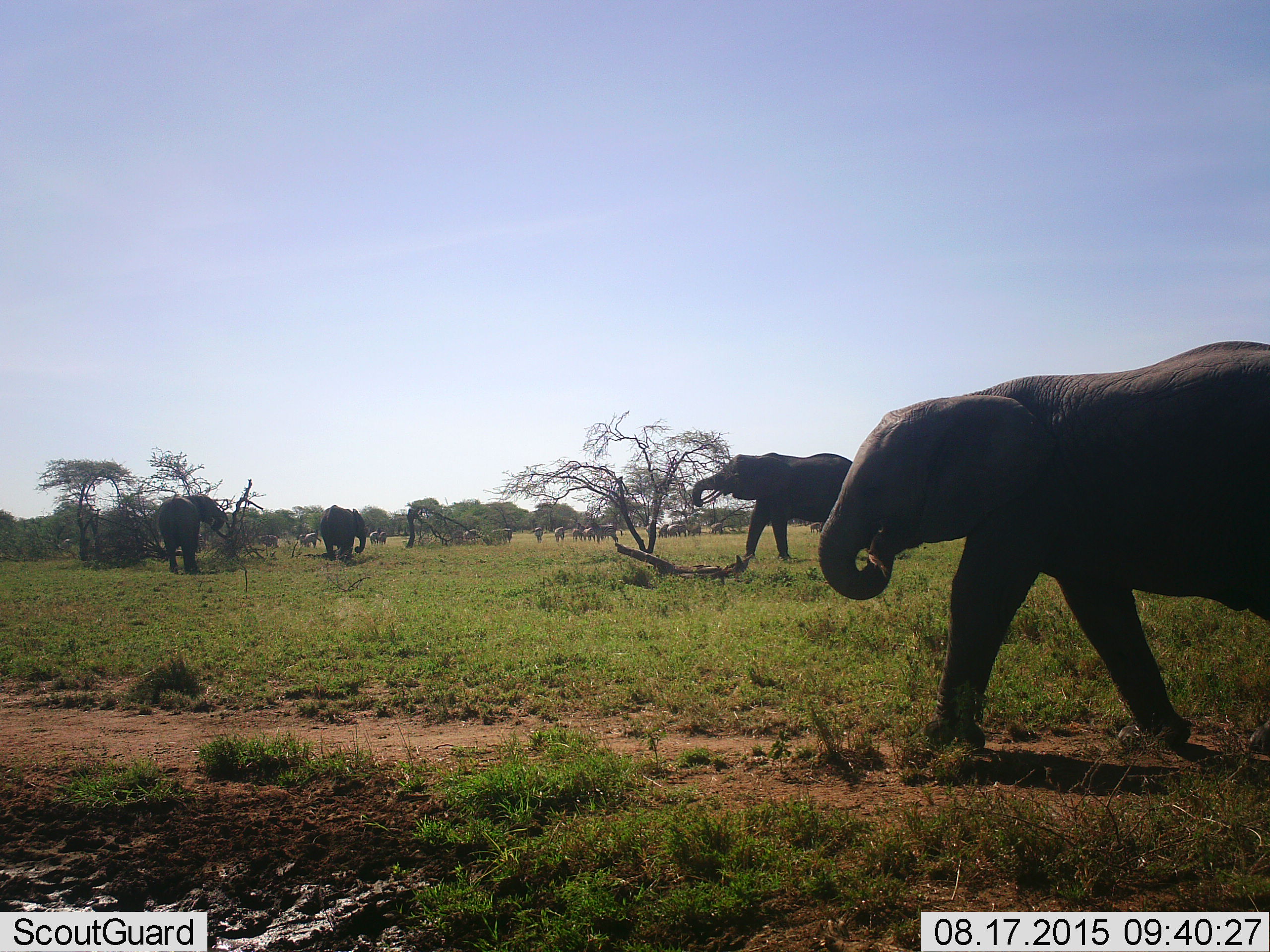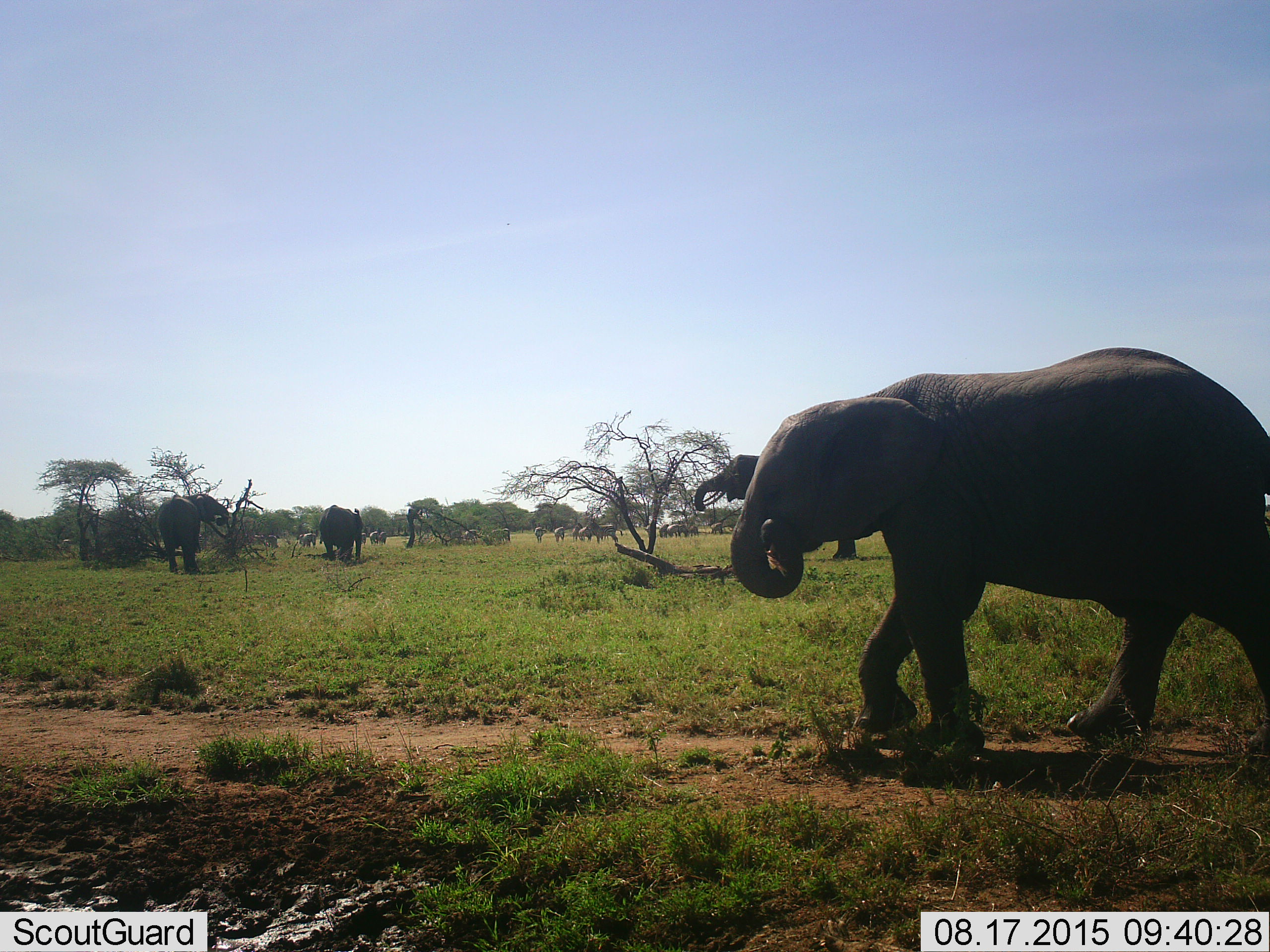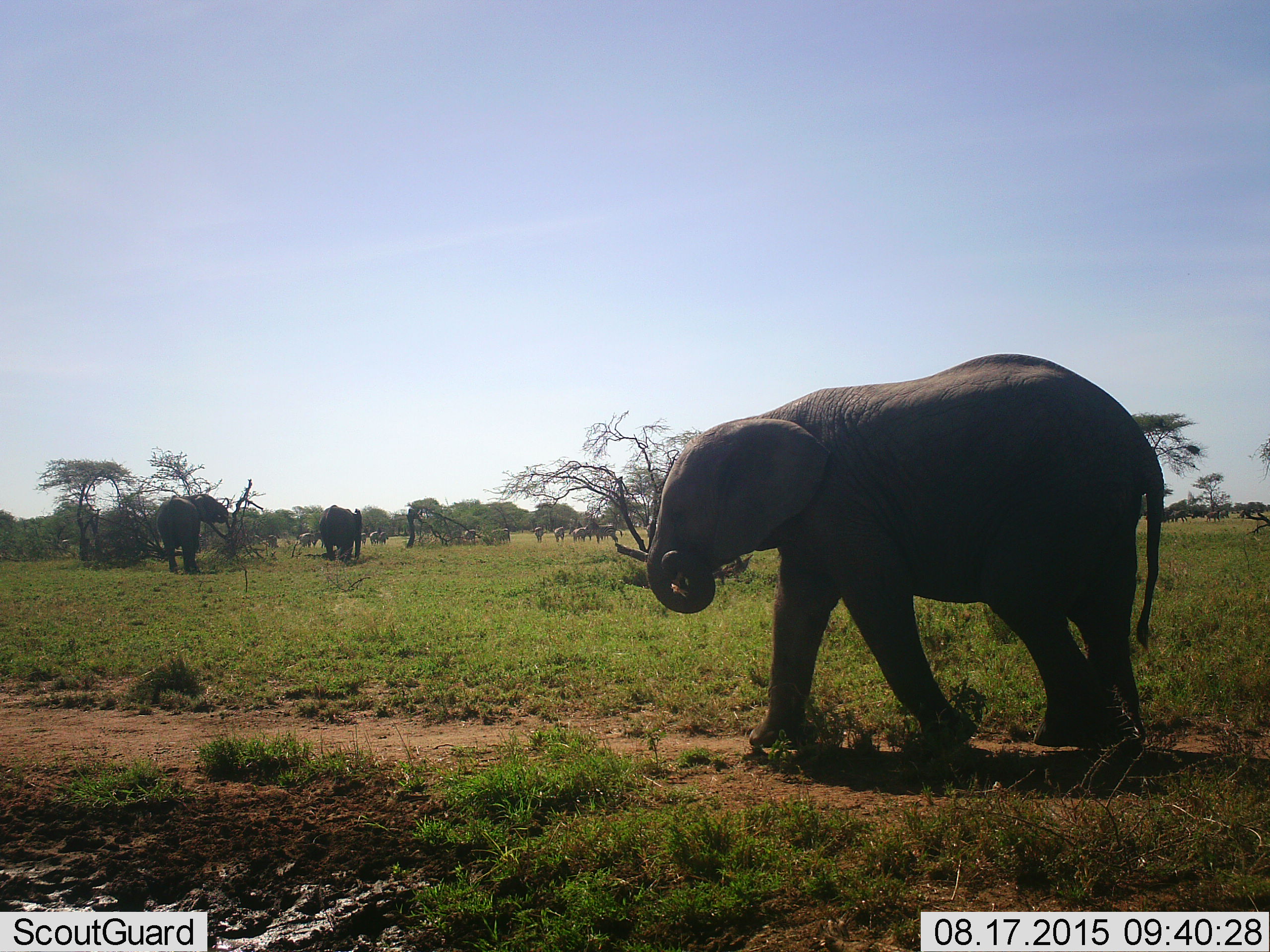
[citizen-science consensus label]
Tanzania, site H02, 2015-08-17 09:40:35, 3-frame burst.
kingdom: Animalia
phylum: Chordata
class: Mammalia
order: Proboscidea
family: Elephantidae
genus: Loxodonta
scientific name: Loxodonta africana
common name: african bush elephant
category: elephant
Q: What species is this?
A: Elephant (african bush elephant) (Loxodonta africana).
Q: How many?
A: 4.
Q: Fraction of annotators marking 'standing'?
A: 50%.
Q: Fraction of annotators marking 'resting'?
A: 0%.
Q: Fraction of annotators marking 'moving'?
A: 90%.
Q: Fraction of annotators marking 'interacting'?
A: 0%.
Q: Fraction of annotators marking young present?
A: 20%.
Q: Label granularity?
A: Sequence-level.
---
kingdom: Animalia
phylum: Chordata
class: Mammalia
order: Perissodactyla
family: Equidae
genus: Equus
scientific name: Equus quagga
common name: plains zebra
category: zebra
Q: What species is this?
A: Zebra (plains zebra) (Equus quagga).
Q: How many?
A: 11-50.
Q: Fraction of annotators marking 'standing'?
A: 100%.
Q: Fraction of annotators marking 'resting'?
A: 0%.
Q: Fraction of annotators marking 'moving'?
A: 75%.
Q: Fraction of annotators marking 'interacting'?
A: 25%.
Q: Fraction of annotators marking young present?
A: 25%.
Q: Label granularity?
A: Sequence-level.